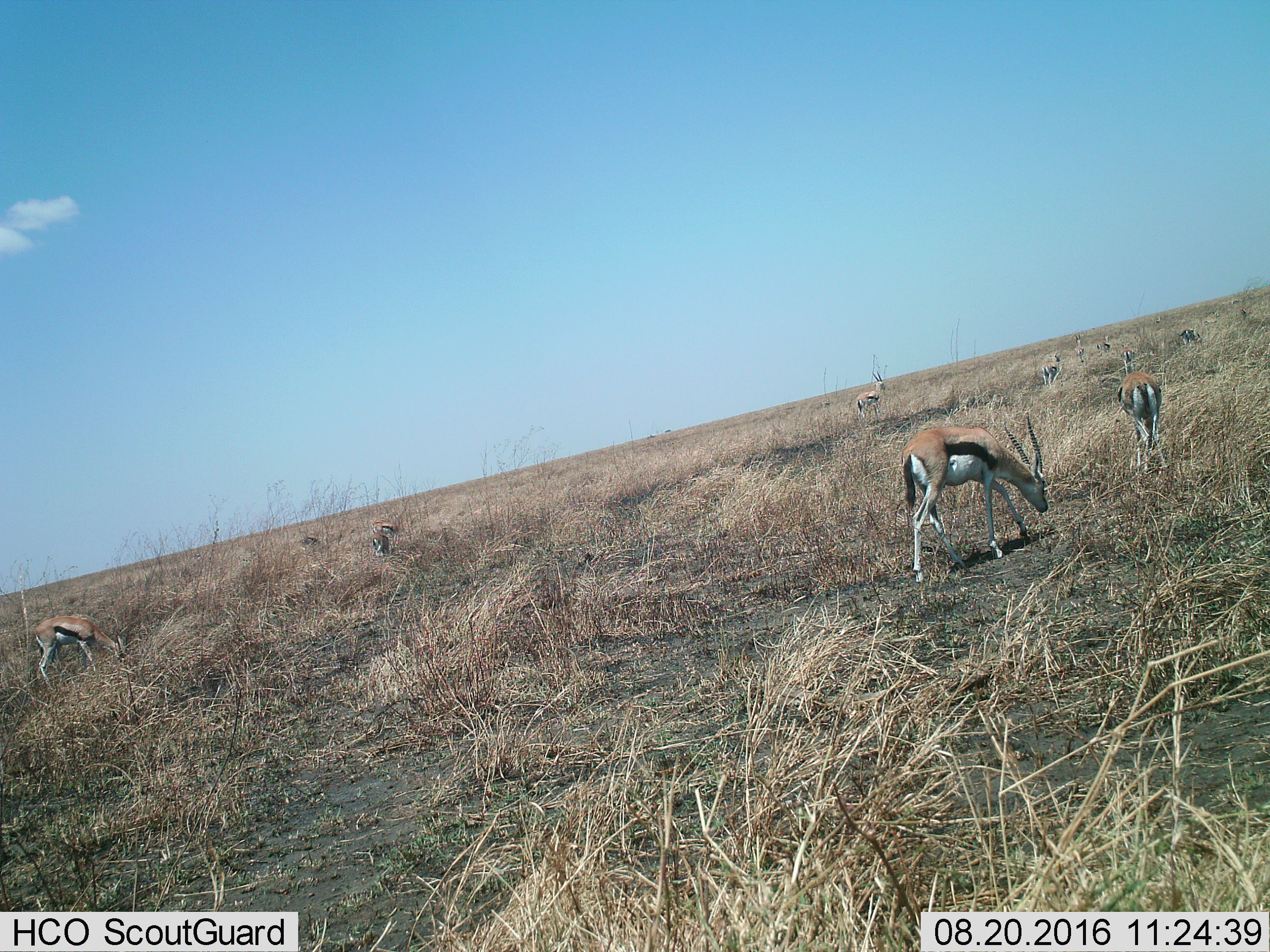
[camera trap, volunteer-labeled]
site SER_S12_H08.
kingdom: Animalia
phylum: Chordata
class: Mammalia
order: Artiodactyla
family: Bovidae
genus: Eudorcas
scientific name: Eudorcas thomsonii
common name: thomson's gazelle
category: gazellethomsons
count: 11-50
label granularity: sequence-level